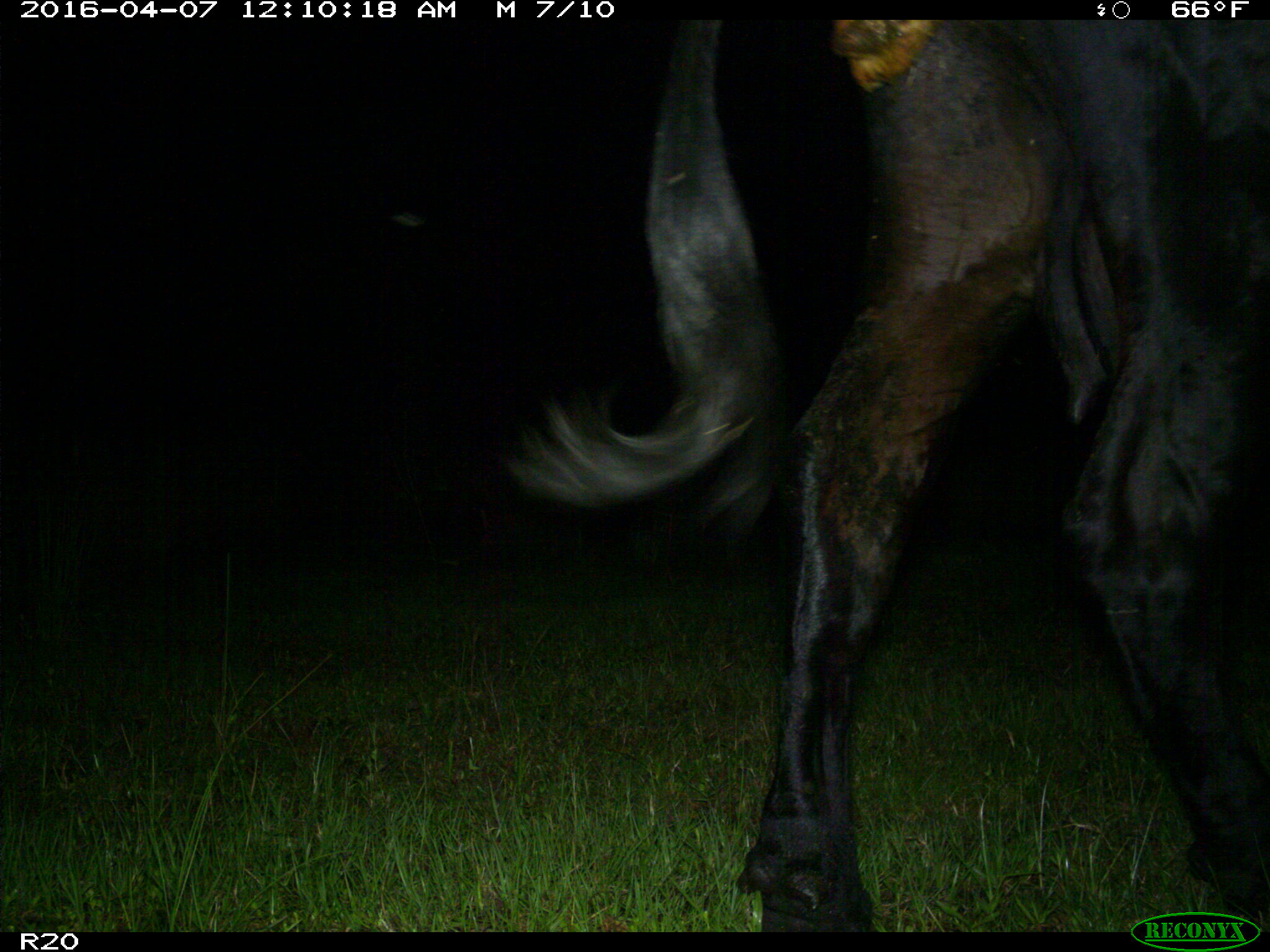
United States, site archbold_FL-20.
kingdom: Animalia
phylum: Chordata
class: Mammalia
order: Artiodactyla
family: Bovidae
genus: Bos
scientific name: Bos taurus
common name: domestic cow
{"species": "Bos taurus (domestic cow)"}